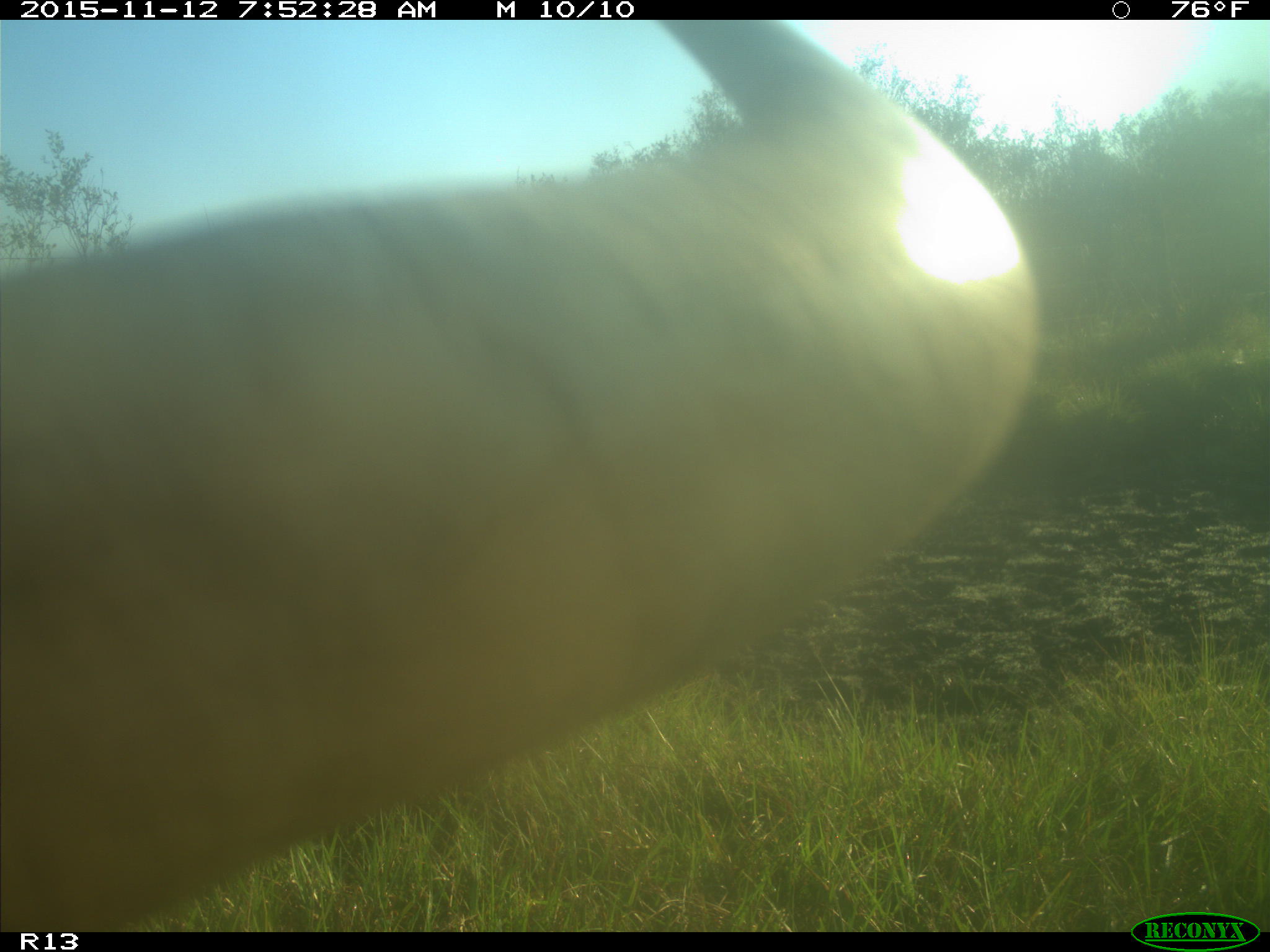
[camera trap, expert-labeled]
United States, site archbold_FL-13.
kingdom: Animalia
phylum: Chordata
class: Mammalia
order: Artiodactyla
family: Bovidae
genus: Bos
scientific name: Bos taurus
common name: domestic cow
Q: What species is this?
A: Bos taurus (domestic cow).